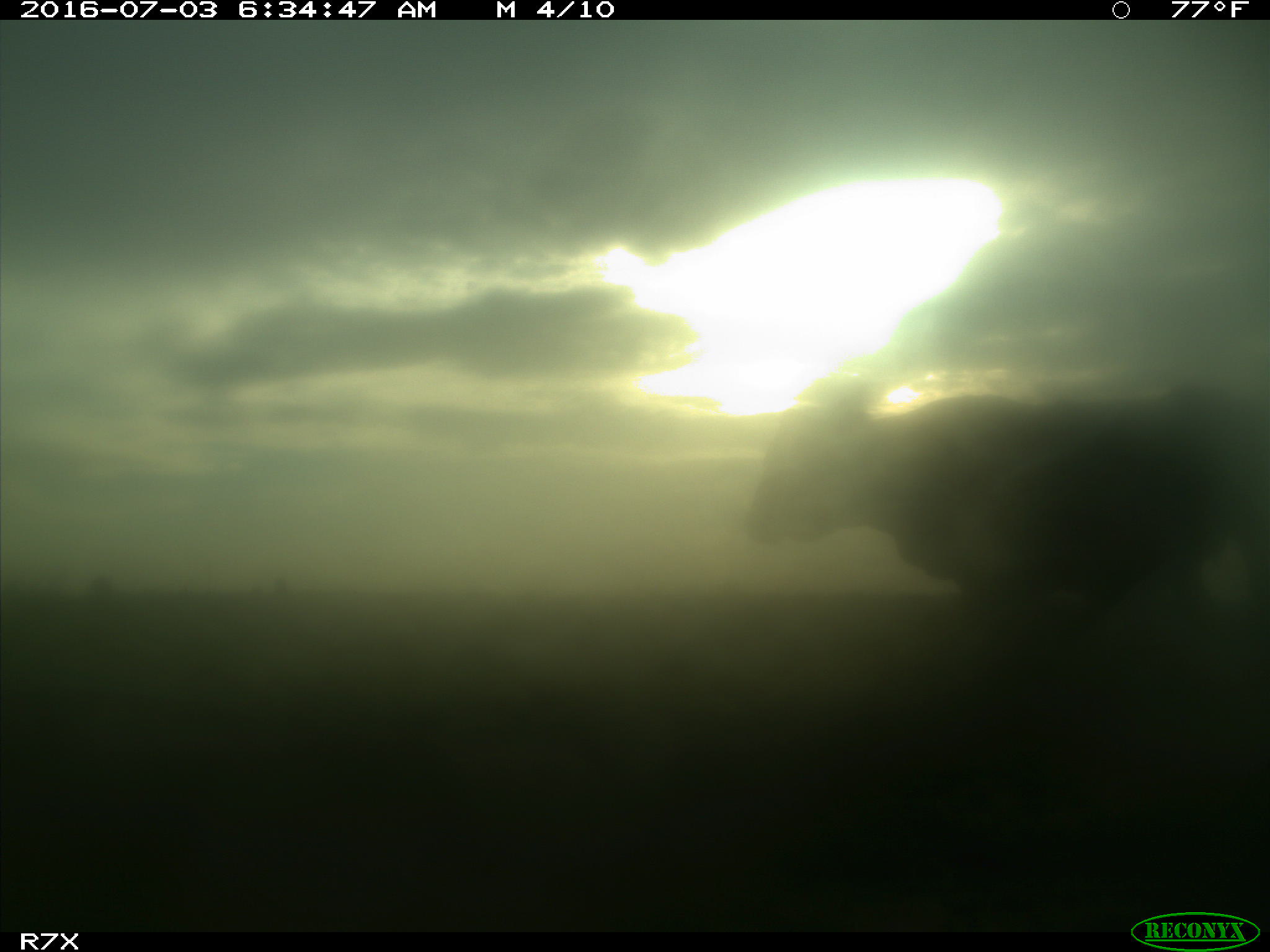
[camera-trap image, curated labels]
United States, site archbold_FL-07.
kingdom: Animalia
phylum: Chordata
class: Mammalia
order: Artiodactyla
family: Bovidae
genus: Bos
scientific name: Bos taurus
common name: domestic cow